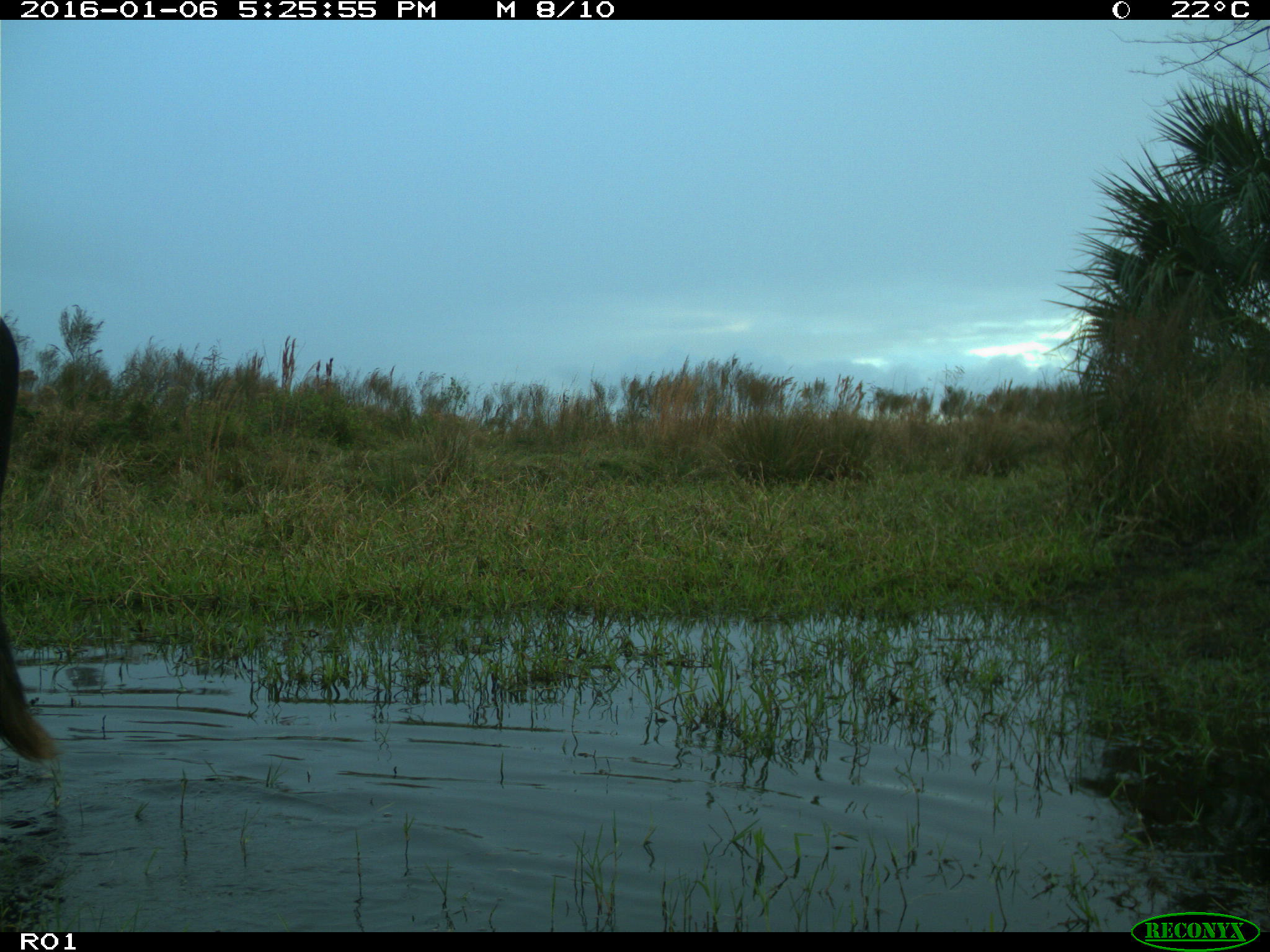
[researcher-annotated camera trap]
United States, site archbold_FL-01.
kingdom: Animalia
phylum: Chordata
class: Mammalia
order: Artiodactyla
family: Bovidae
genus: Bos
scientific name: Bos taurus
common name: domestic cow